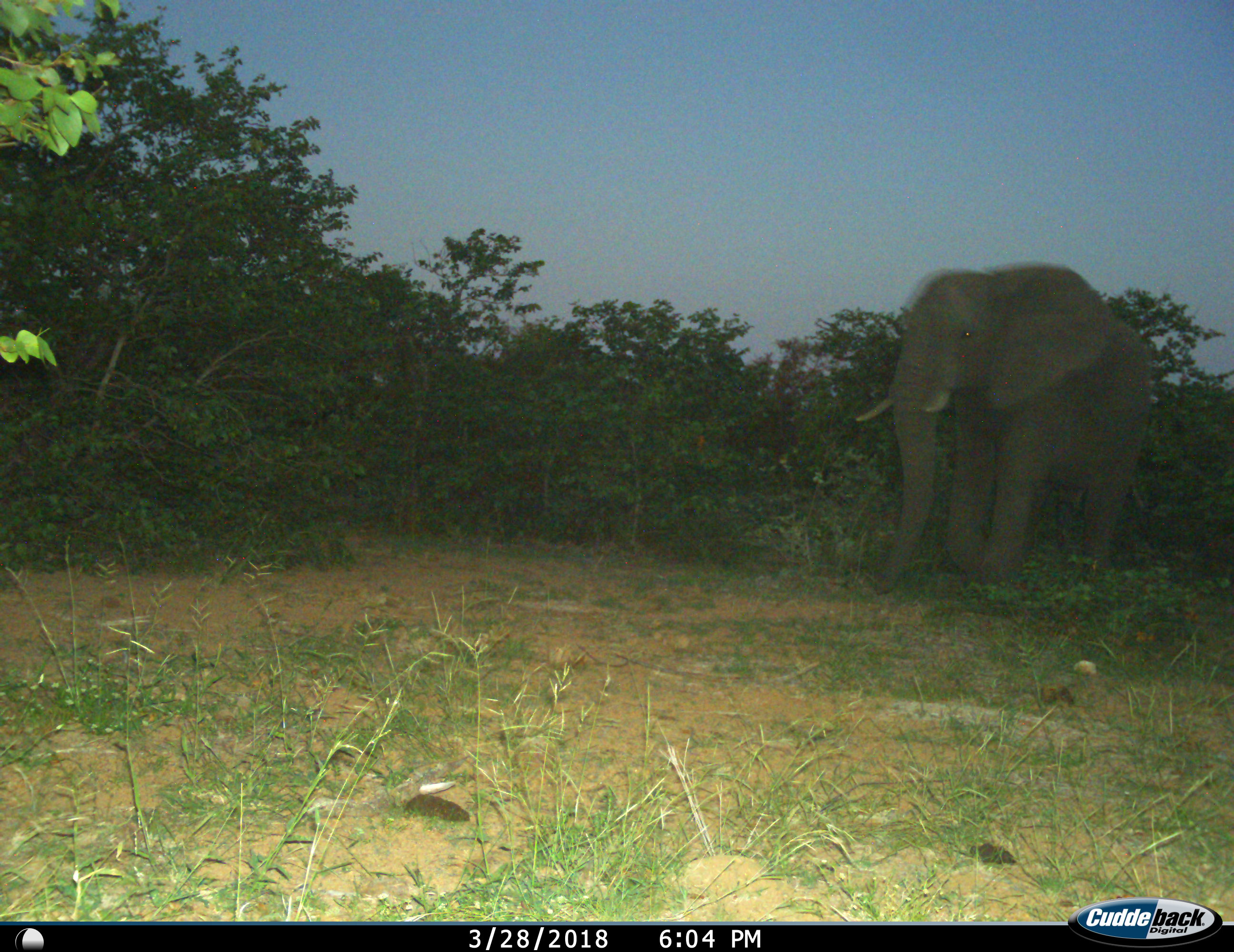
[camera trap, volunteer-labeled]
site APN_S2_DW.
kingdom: Animalia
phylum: Chordata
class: Mammalia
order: Proboscidea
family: Elephantidae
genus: Loxodonta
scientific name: Loxodonta africana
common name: african bush elephant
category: elephant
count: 1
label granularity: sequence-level